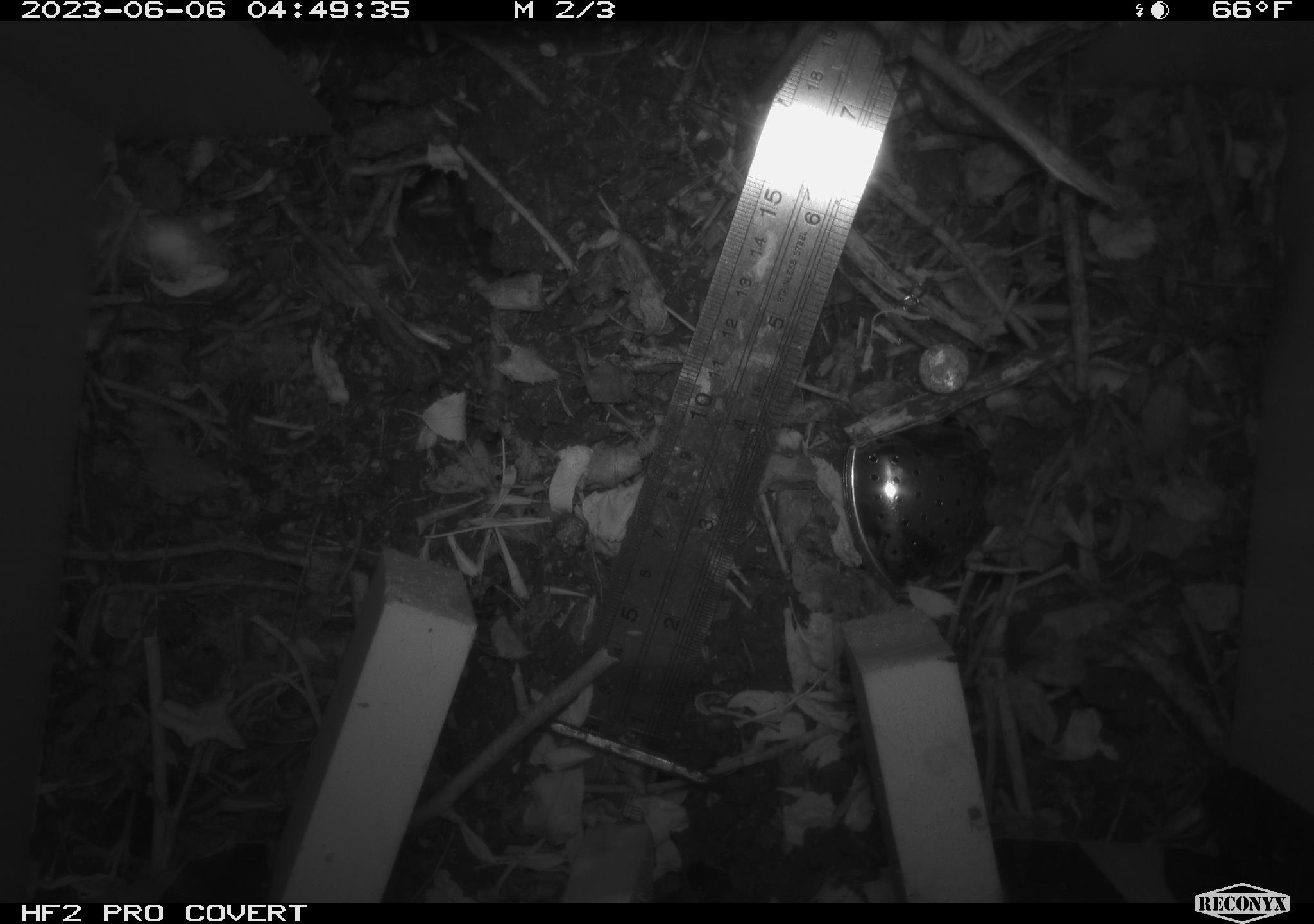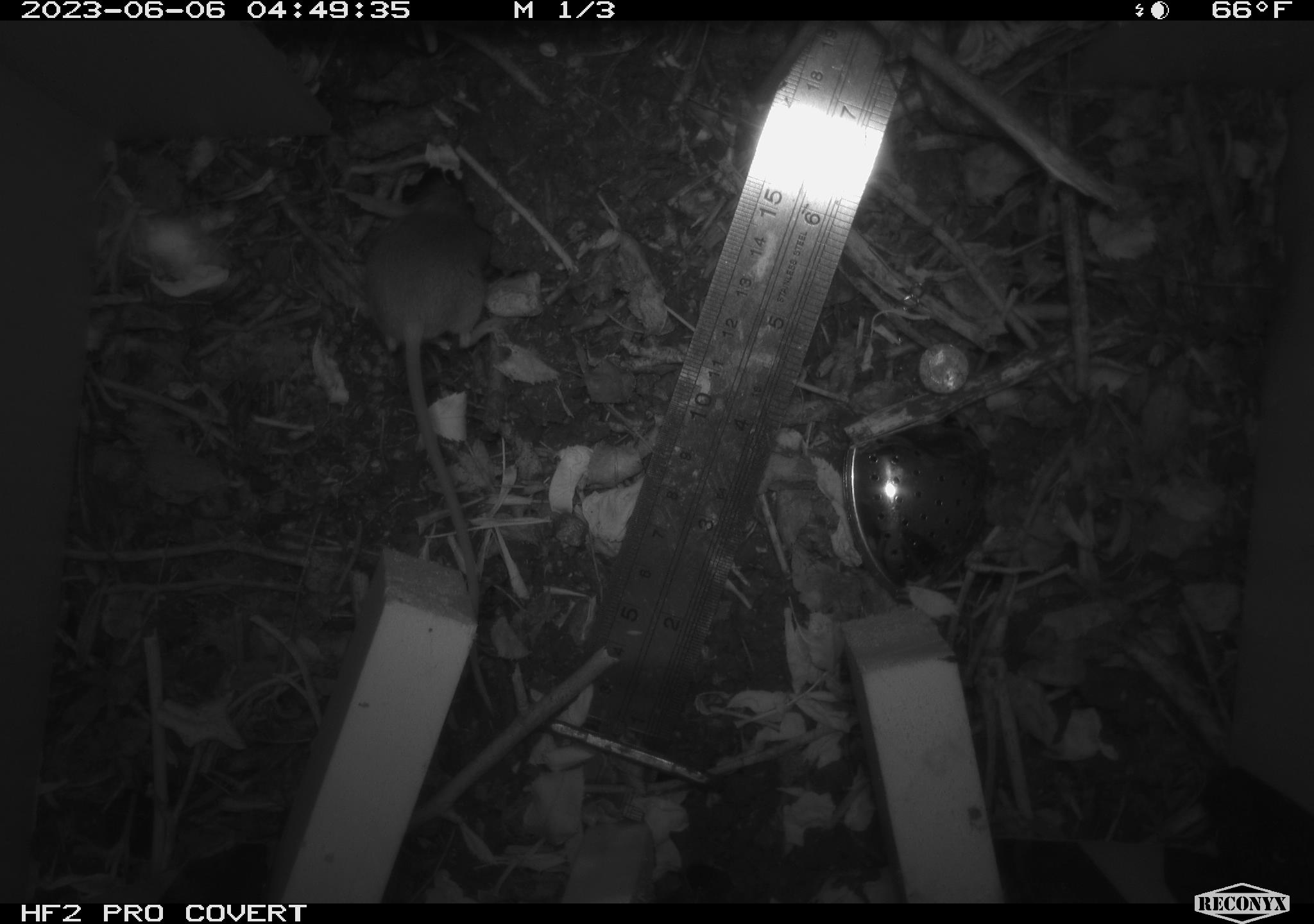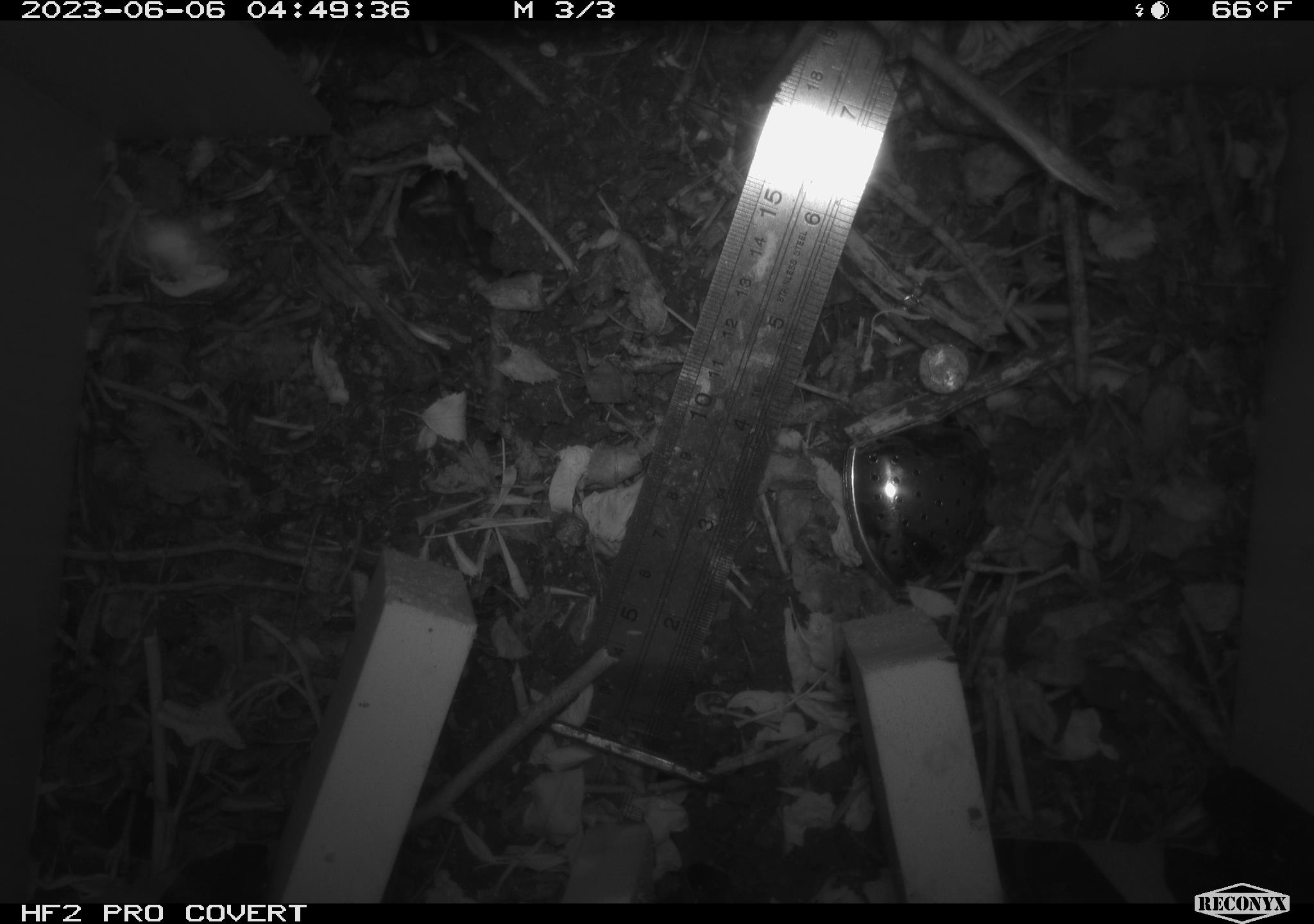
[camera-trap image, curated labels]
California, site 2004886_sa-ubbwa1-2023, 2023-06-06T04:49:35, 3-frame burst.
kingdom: Animalia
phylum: Chordata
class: Mammalia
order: Rodentia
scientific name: Rodentia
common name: rodent